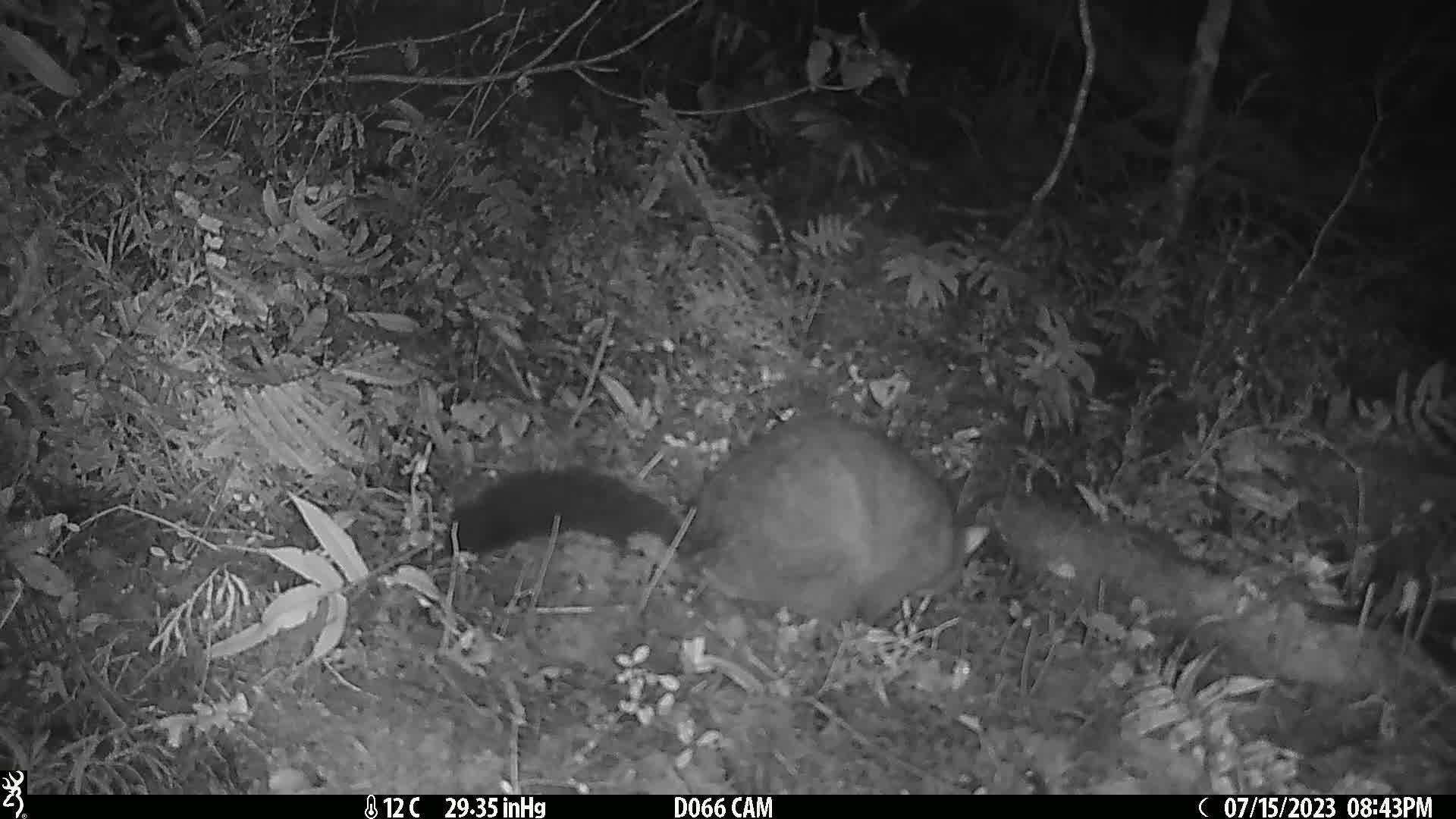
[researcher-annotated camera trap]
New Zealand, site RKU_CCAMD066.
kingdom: Animalia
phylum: Chordata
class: Mammalia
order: Diprotodontia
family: Phalangeridae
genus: Trichosurus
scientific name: Trichosurus vulpecula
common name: common brushtail possum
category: possum